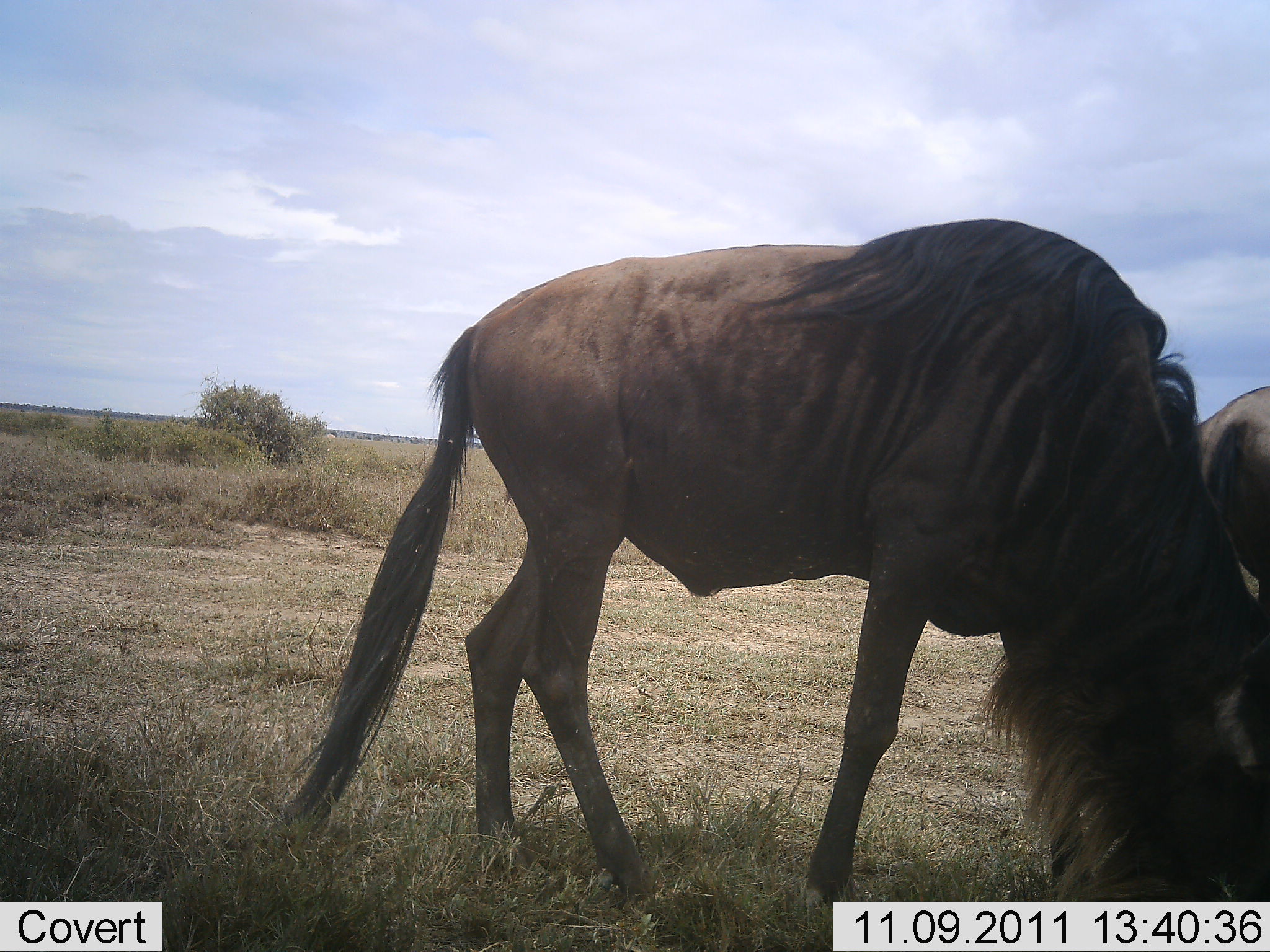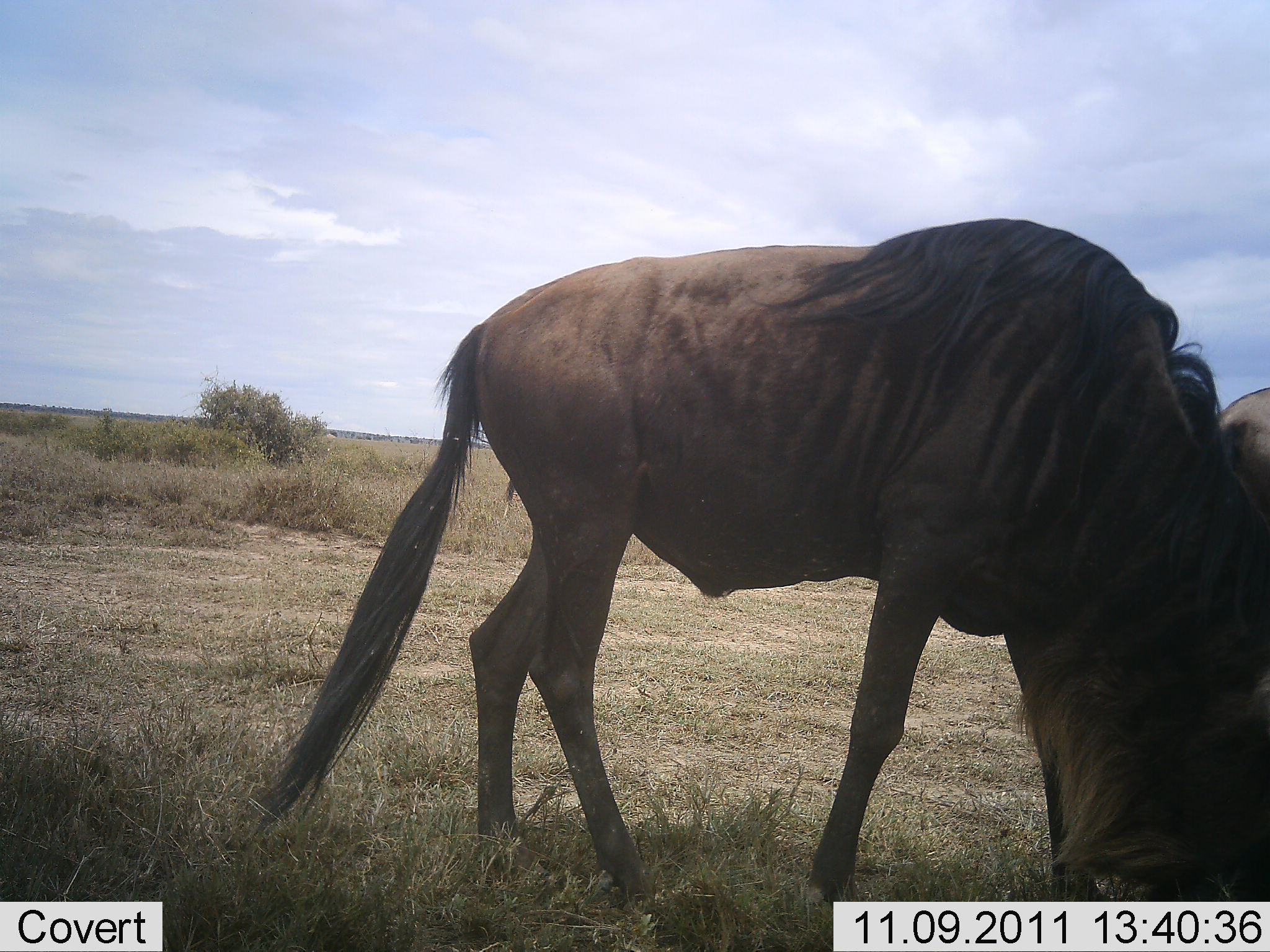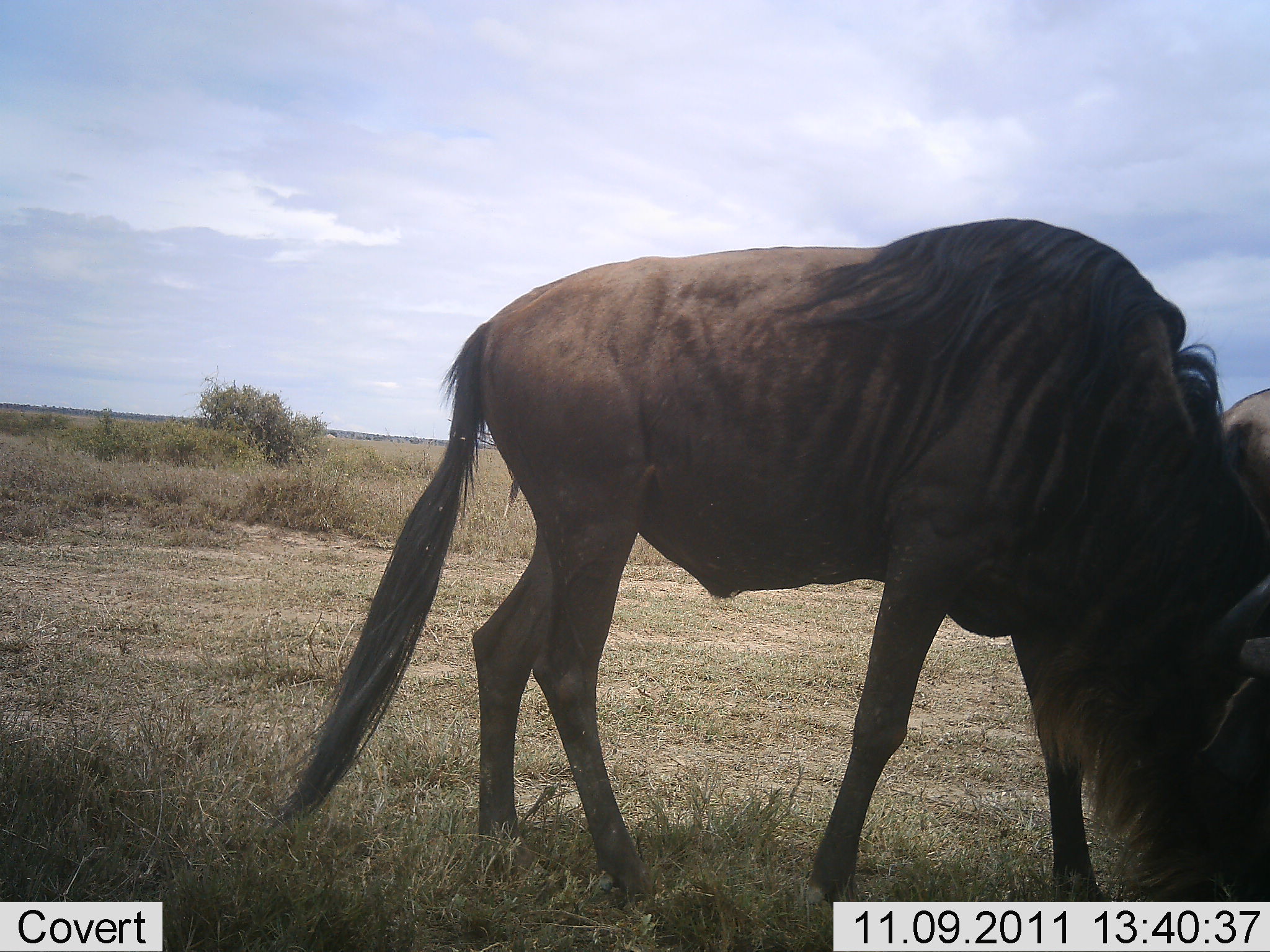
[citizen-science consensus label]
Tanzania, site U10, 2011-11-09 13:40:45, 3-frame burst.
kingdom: Animalia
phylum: Chordata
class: Mammalia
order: Artiodactyla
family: Bovidae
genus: Connochaetes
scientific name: Connochaetes taurinus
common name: blue wildebeest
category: wildebeest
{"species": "wildebeest (blue wildebeest) (Connochaetes taurinus)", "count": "2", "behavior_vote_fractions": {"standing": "0%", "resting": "0%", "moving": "8%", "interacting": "0%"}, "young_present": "0%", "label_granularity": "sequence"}